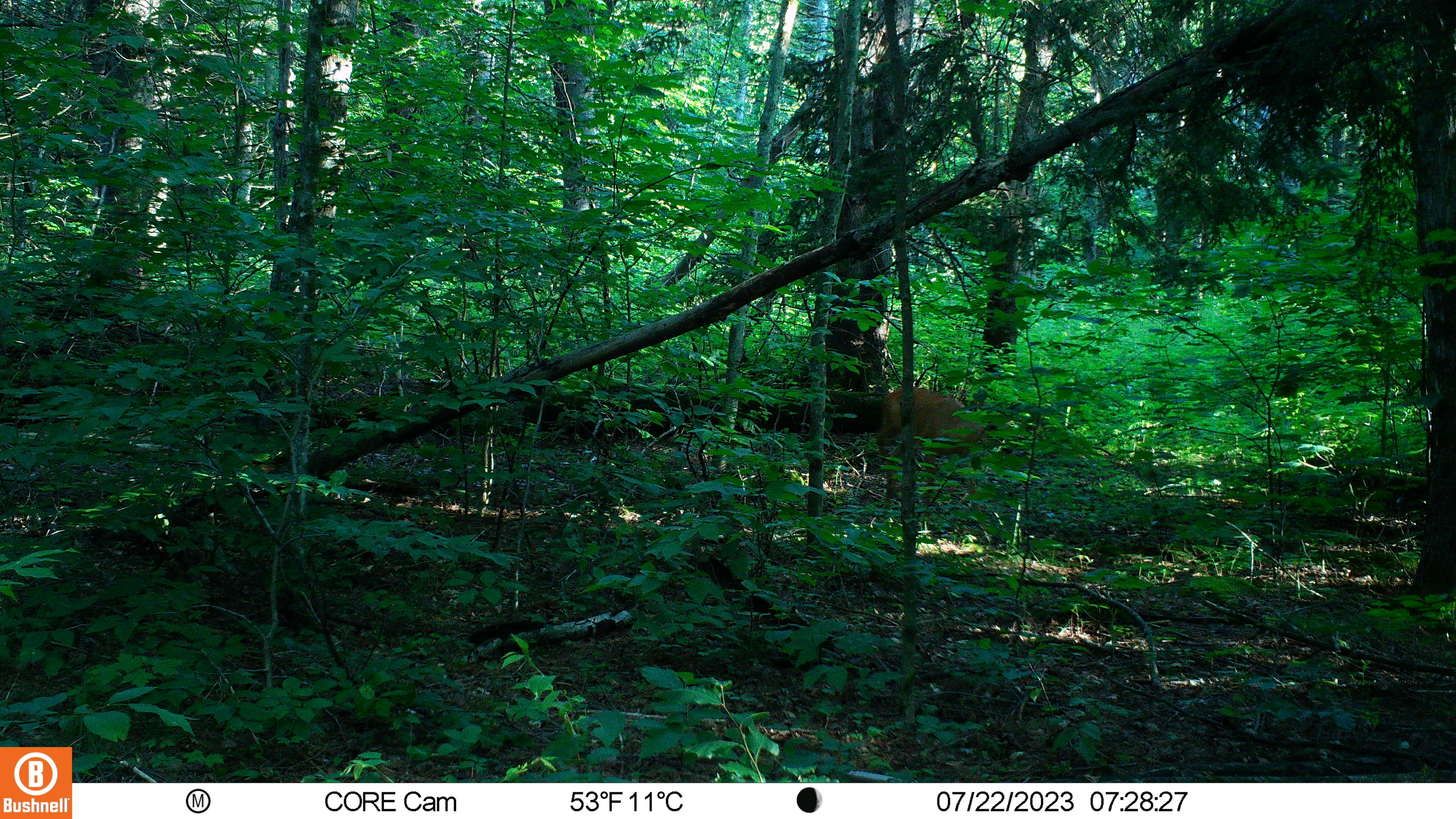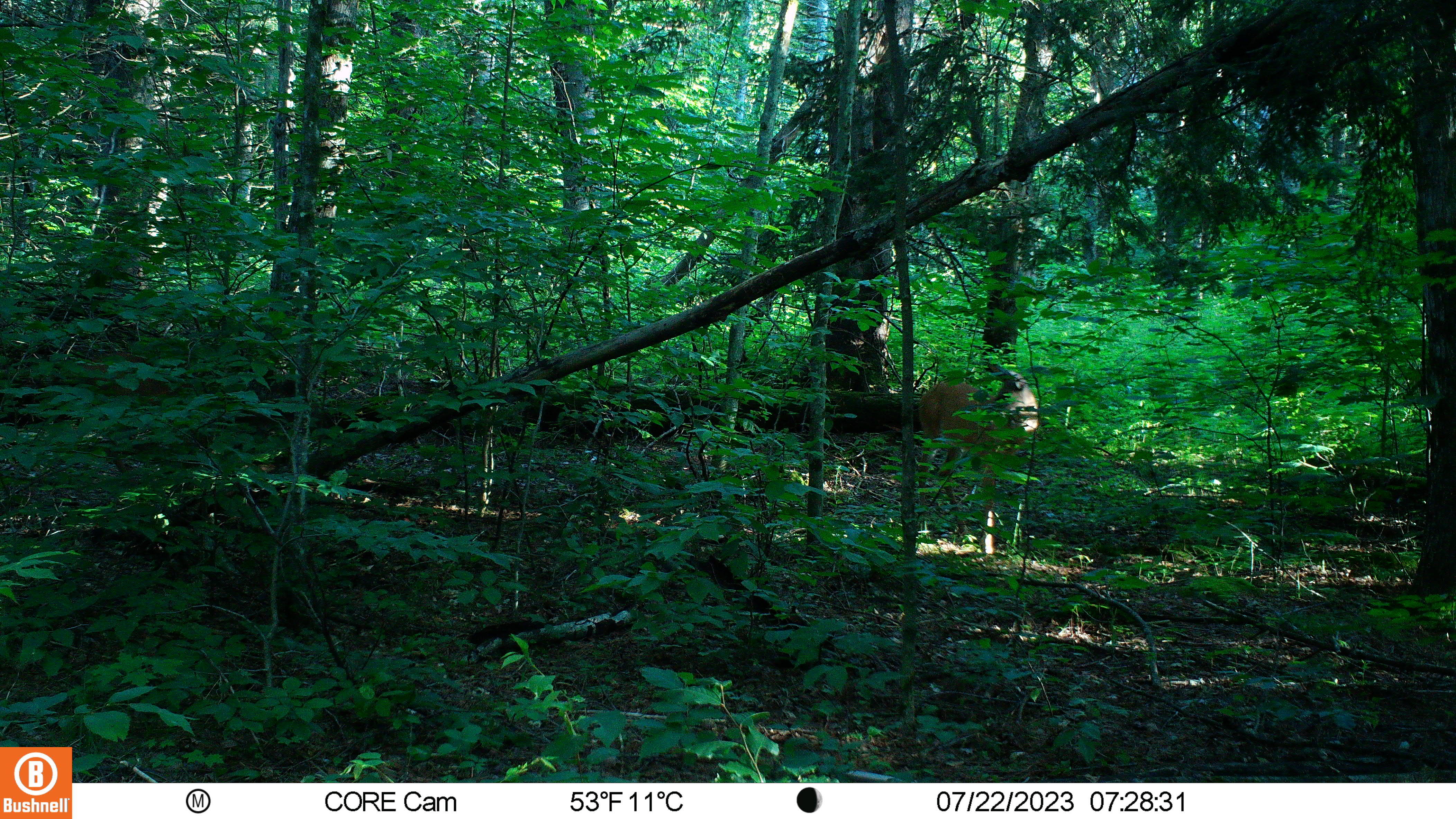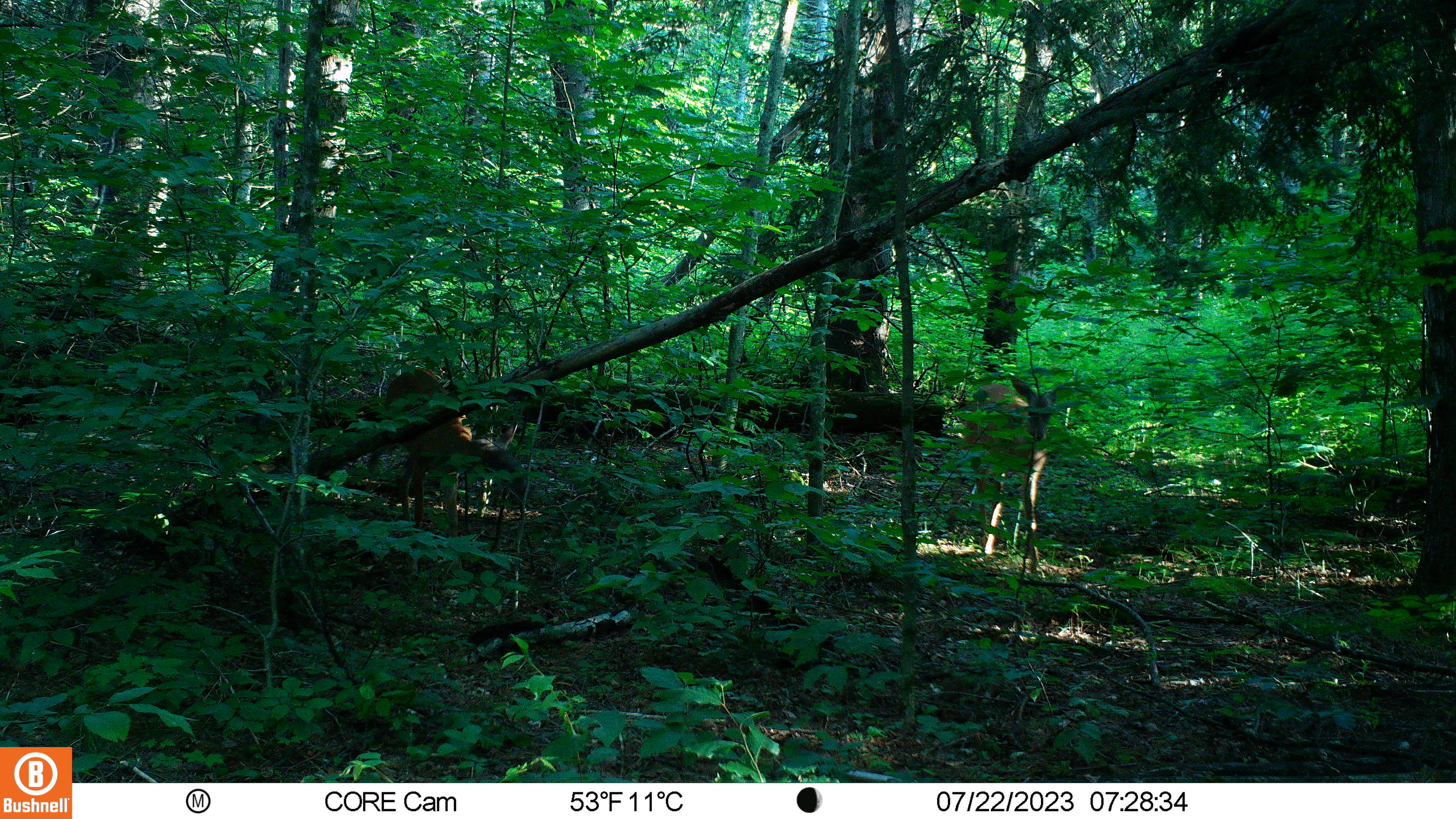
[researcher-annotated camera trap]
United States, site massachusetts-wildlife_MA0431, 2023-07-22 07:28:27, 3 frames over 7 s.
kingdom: Animalia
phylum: Chordata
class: Mammalia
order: Artiodactyla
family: Cervidae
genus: Odocoileus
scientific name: Odocoileus virginianus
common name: white-tailed deer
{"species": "white-tailed deer (Odocoileus virginianus)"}